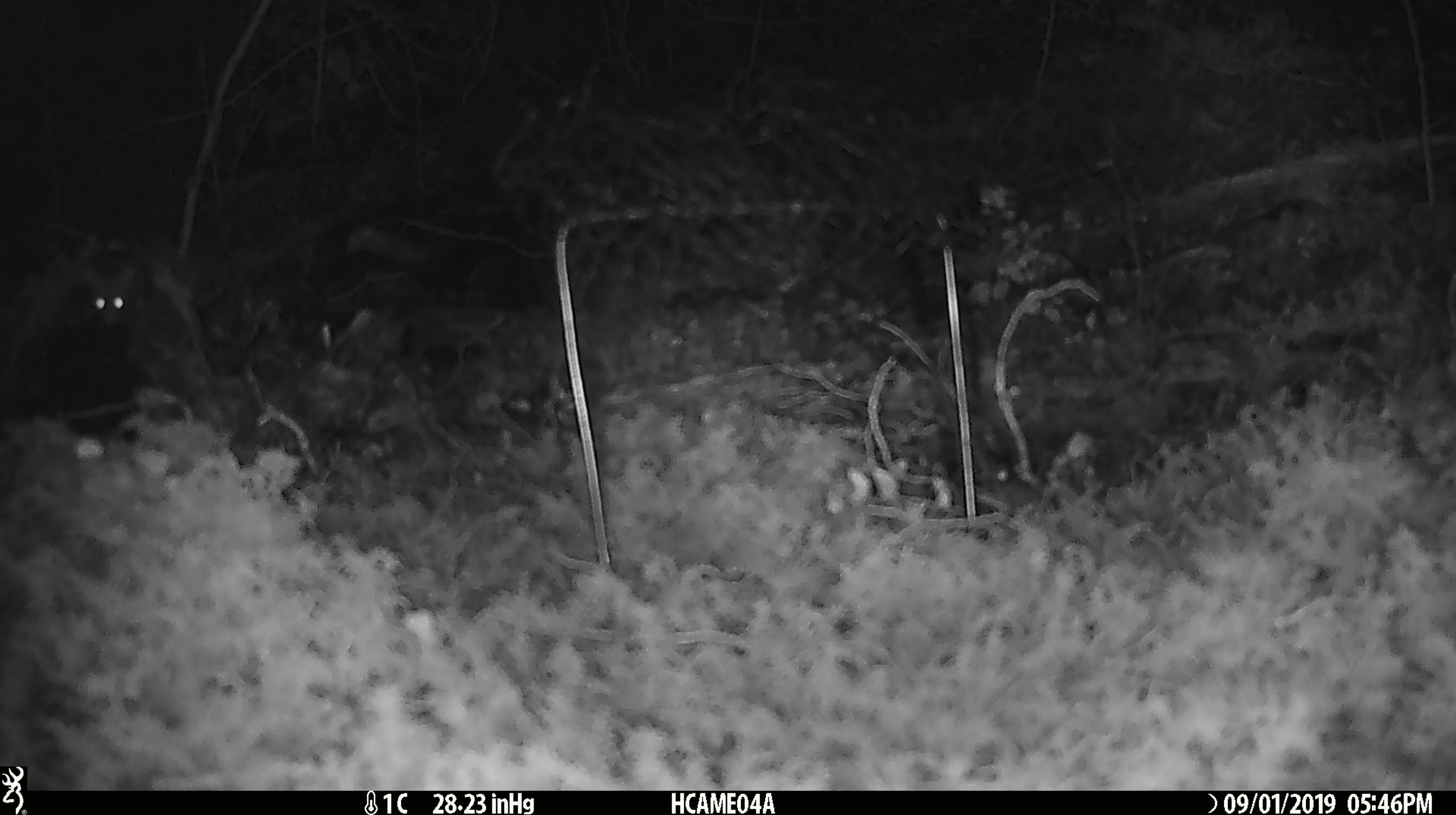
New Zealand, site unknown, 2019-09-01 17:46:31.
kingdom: Animalia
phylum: Chordata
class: Mammalia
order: Rodentia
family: Muridae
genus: Mus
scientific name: Mus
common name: mouse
Mouse (Mus).